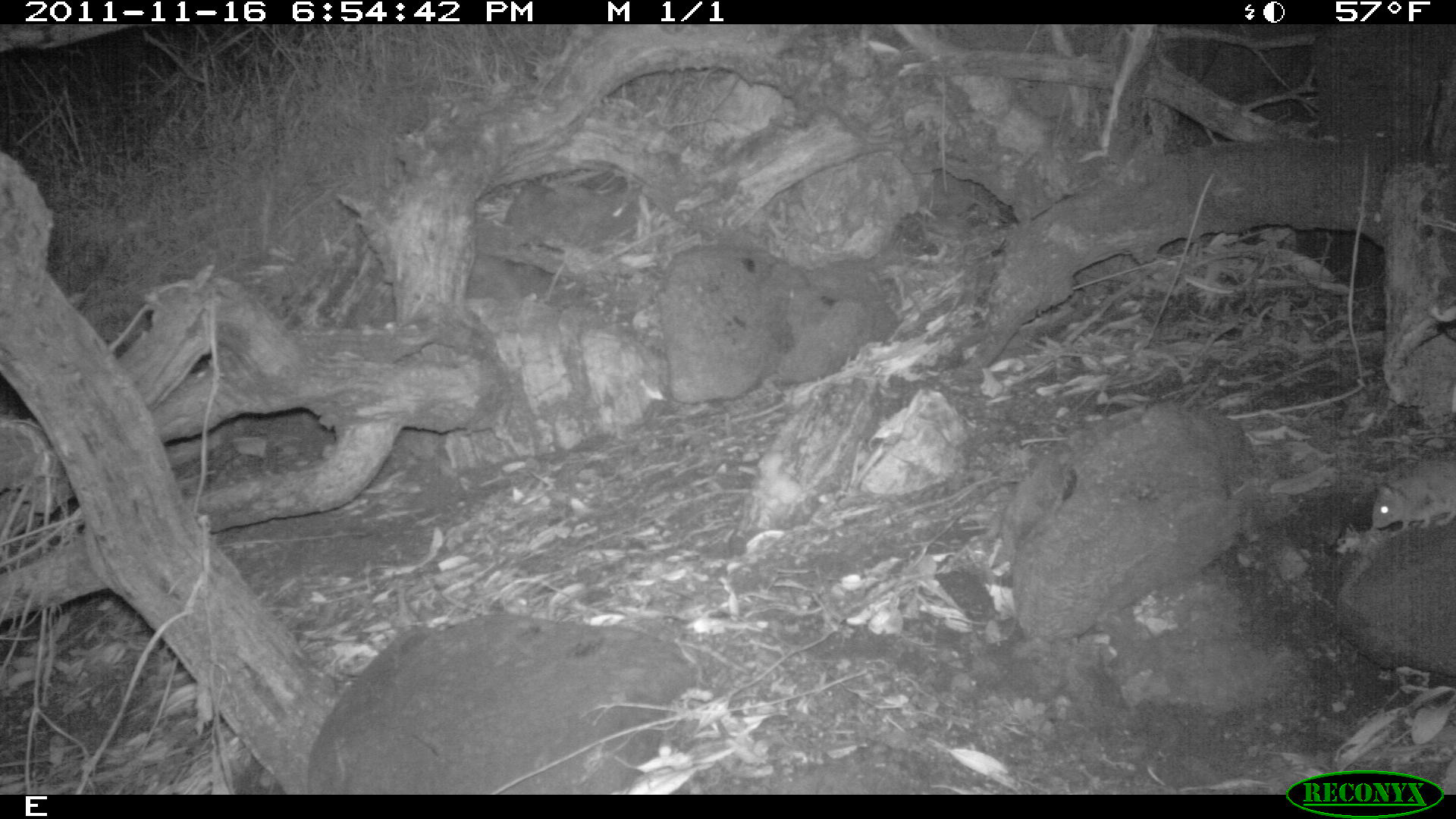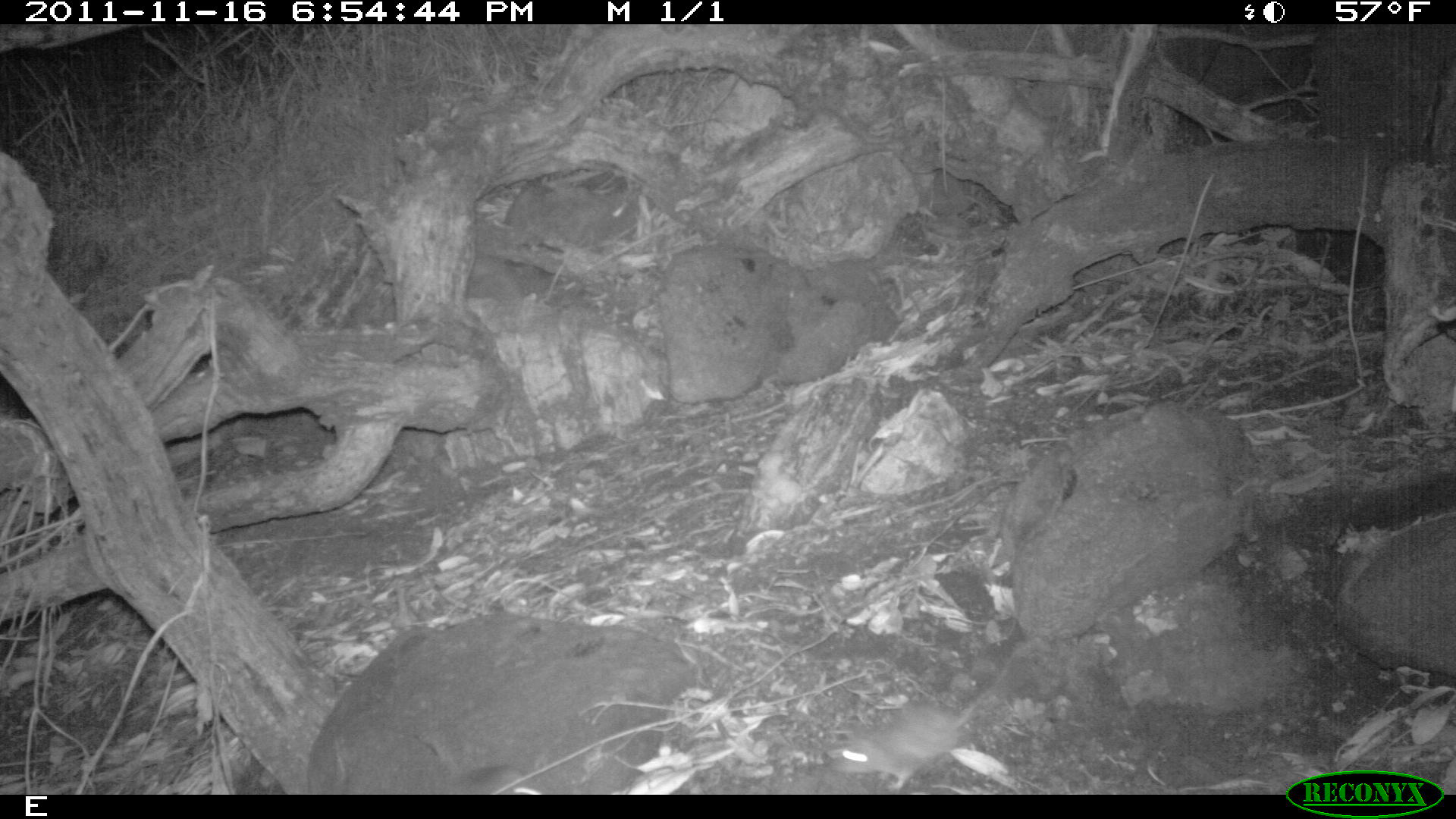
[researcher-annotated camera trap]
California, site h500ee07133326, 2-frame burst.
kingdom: Animalia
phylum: Chordata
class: Mammalia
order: Rodentia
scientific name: Rodentia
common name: rodent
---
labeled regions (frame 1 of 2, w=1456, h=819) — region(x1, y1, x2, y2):
rodent: region(1371, 457, 1455, 532)